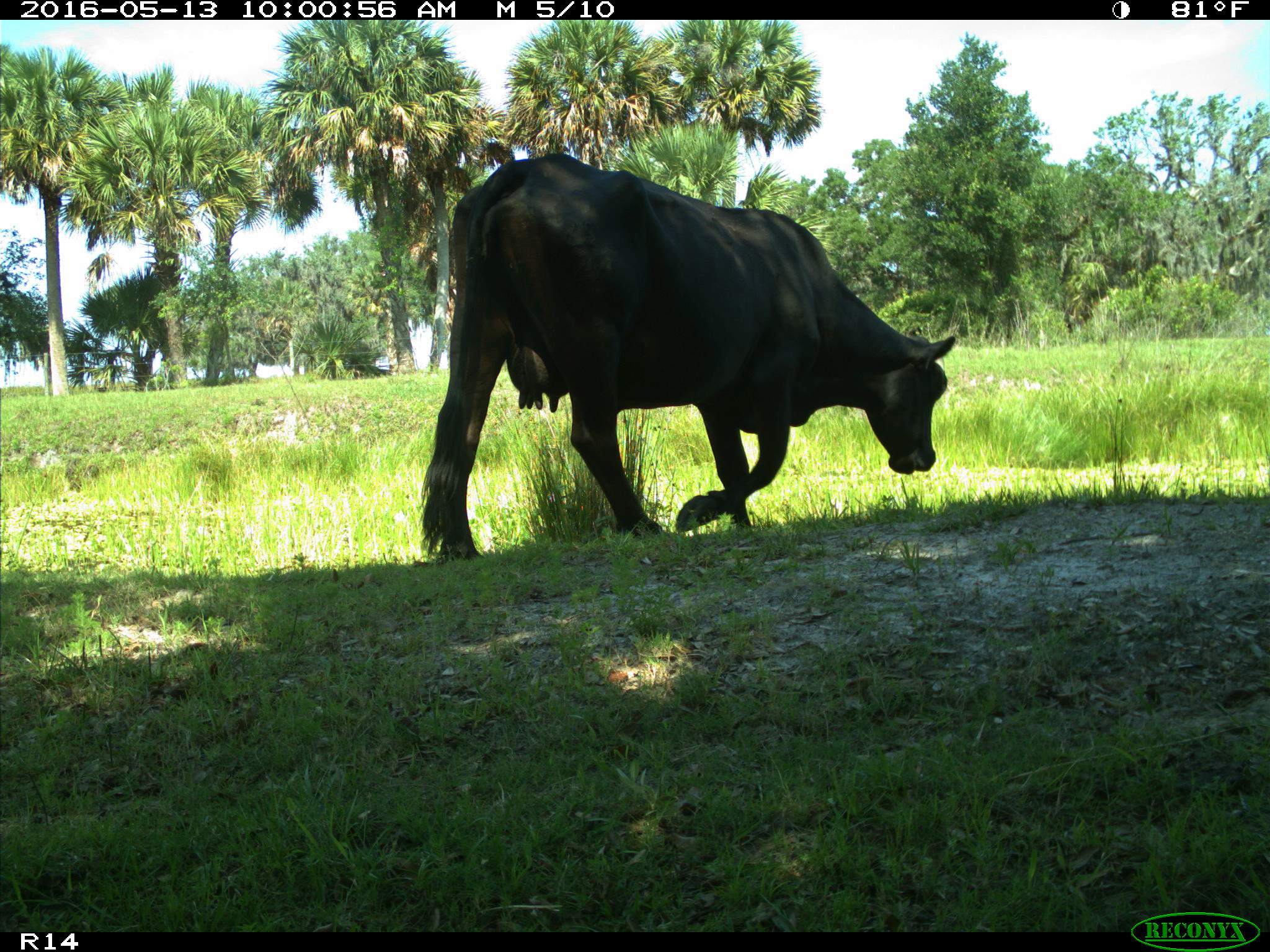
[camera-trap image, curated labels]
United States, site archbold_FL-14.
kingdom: Animalia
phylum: Chordata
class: Mammalia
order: Artiodactyla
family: Bovidae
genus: Bos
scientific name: Bos taurus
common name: domestic cow